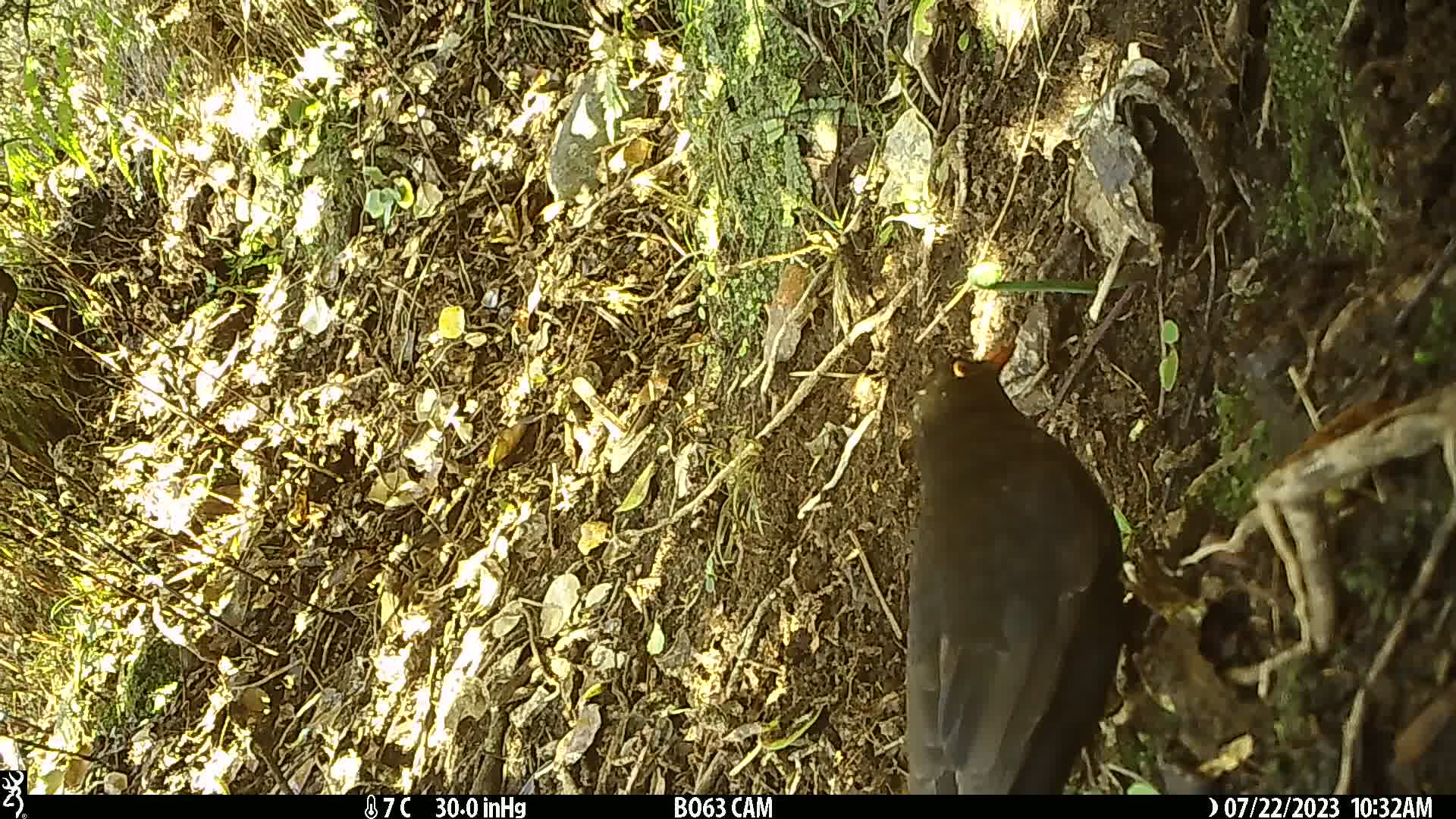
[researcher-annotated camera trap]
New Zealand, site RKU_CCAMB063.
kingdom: Animalia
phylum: Chordata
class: Aves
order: Passeriformes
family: Turdidae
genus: Turdus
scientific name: Turdus merula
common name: eurasian blackbird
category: blackbird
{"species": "blackbird (eurasian blackbird) (Turdus merula)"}